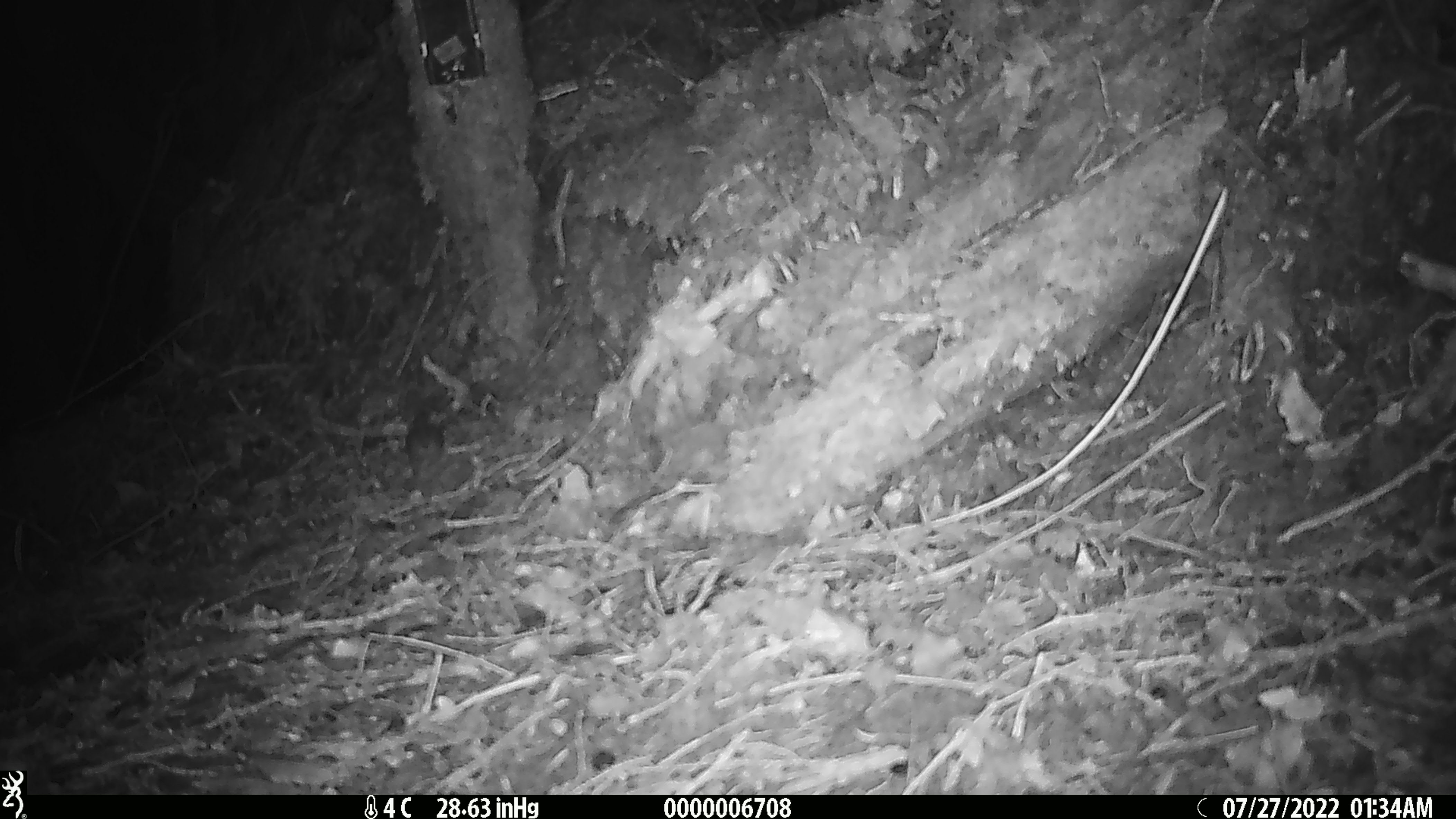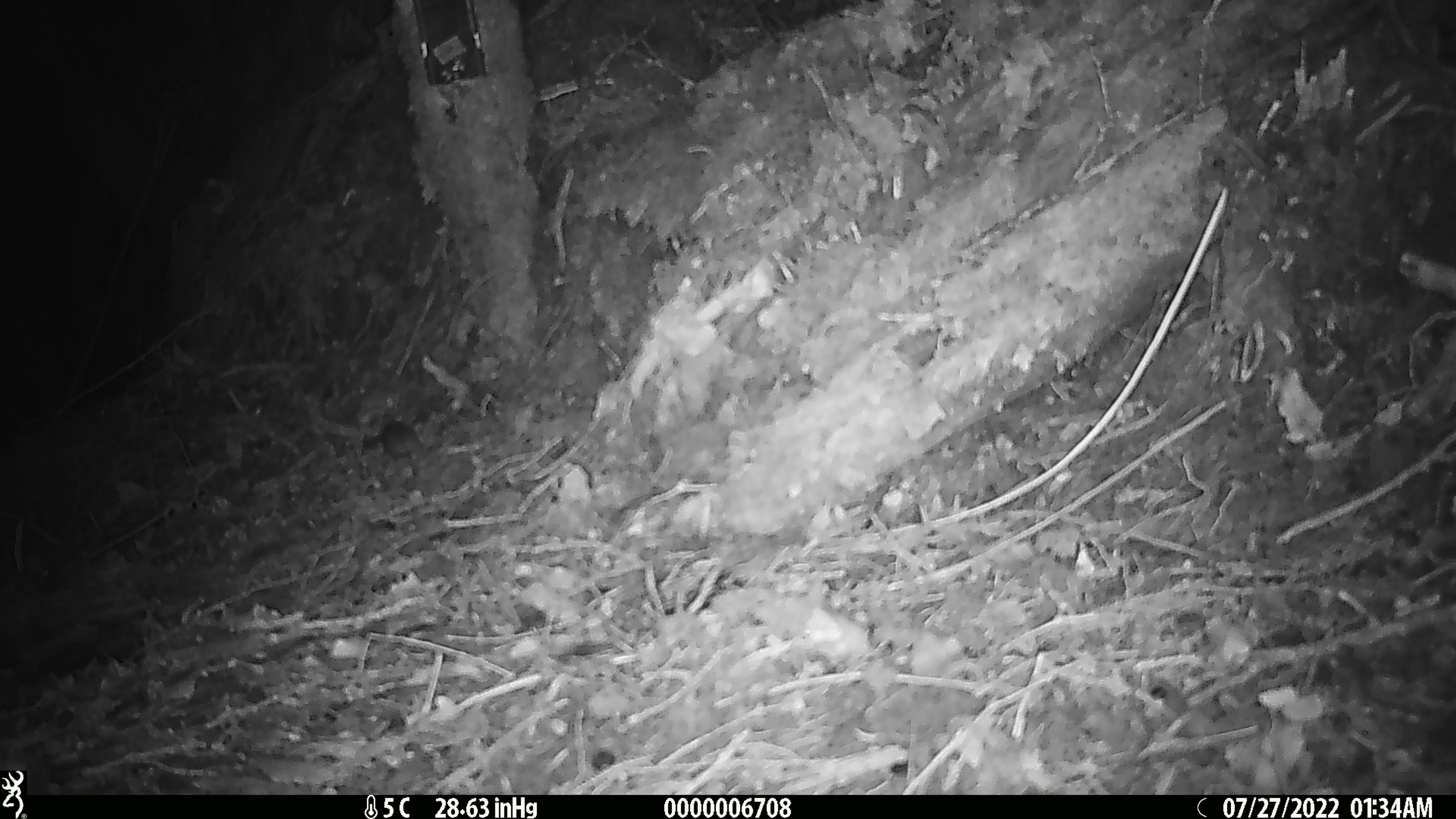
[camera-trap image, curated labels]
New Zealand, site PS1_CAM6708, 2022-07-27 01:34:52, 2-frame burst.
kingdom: Animalia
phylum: Chordata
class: Mammalia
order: Rodentia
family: Muridae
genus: Mus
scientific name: Mus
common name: mouse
Mouse (Mus).